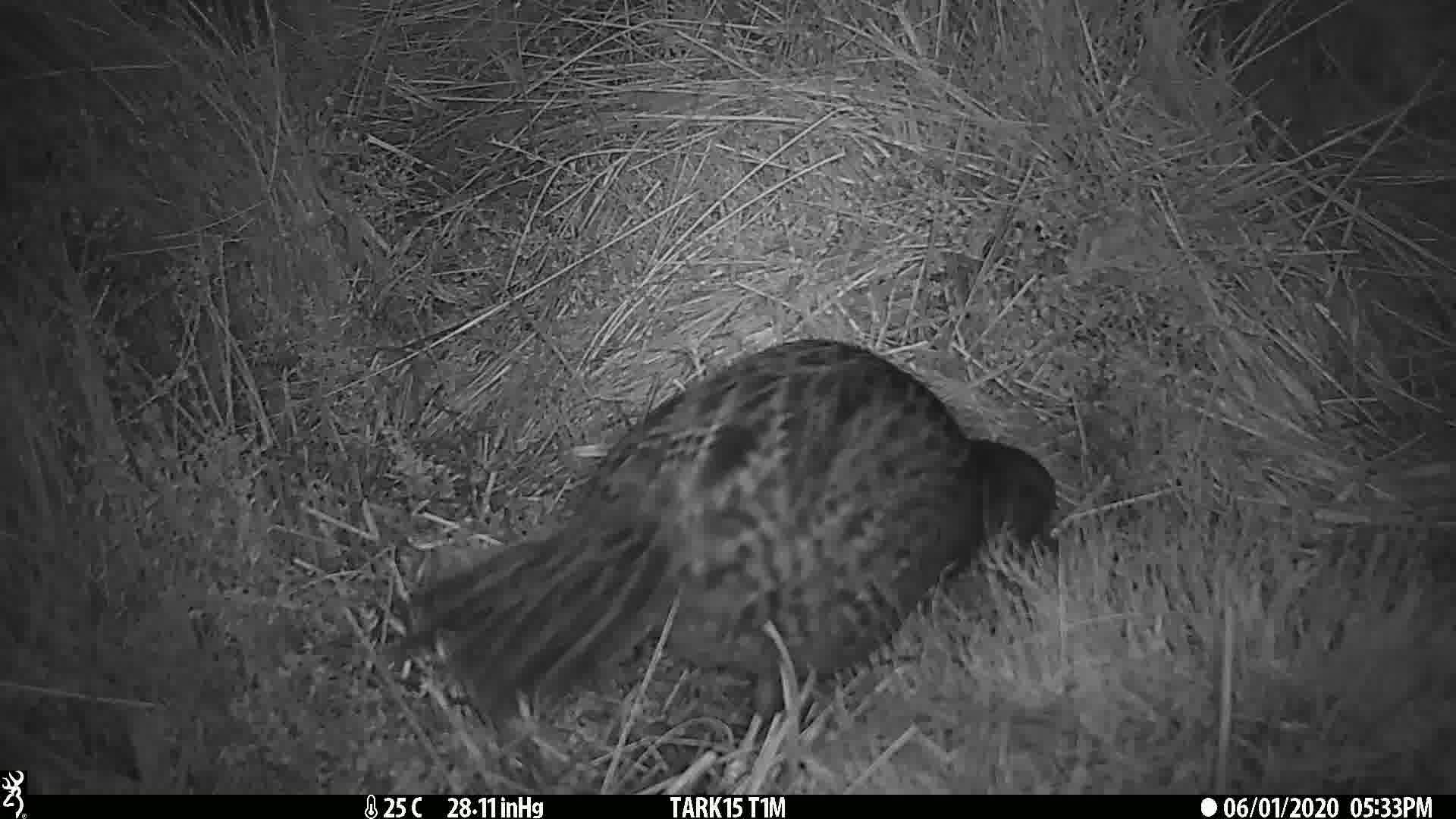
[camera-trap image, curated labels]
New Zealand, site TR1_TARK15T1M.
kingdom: Animalia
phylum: Chordata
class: Aves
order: Gruiformes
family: Rallidae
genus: Gallirallus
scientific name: Gallirallus australis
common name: weka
Weka (Gallirallus australis).